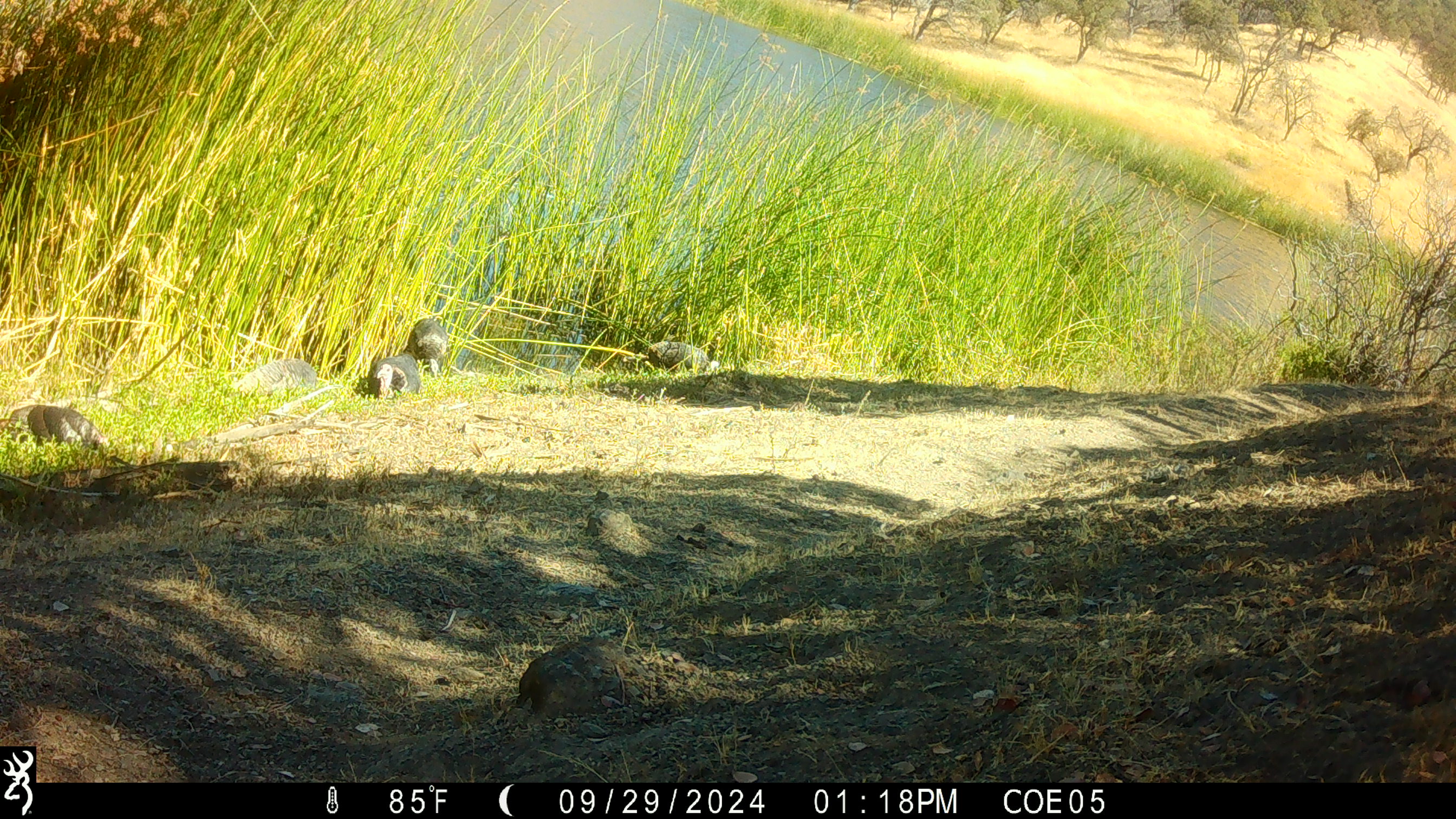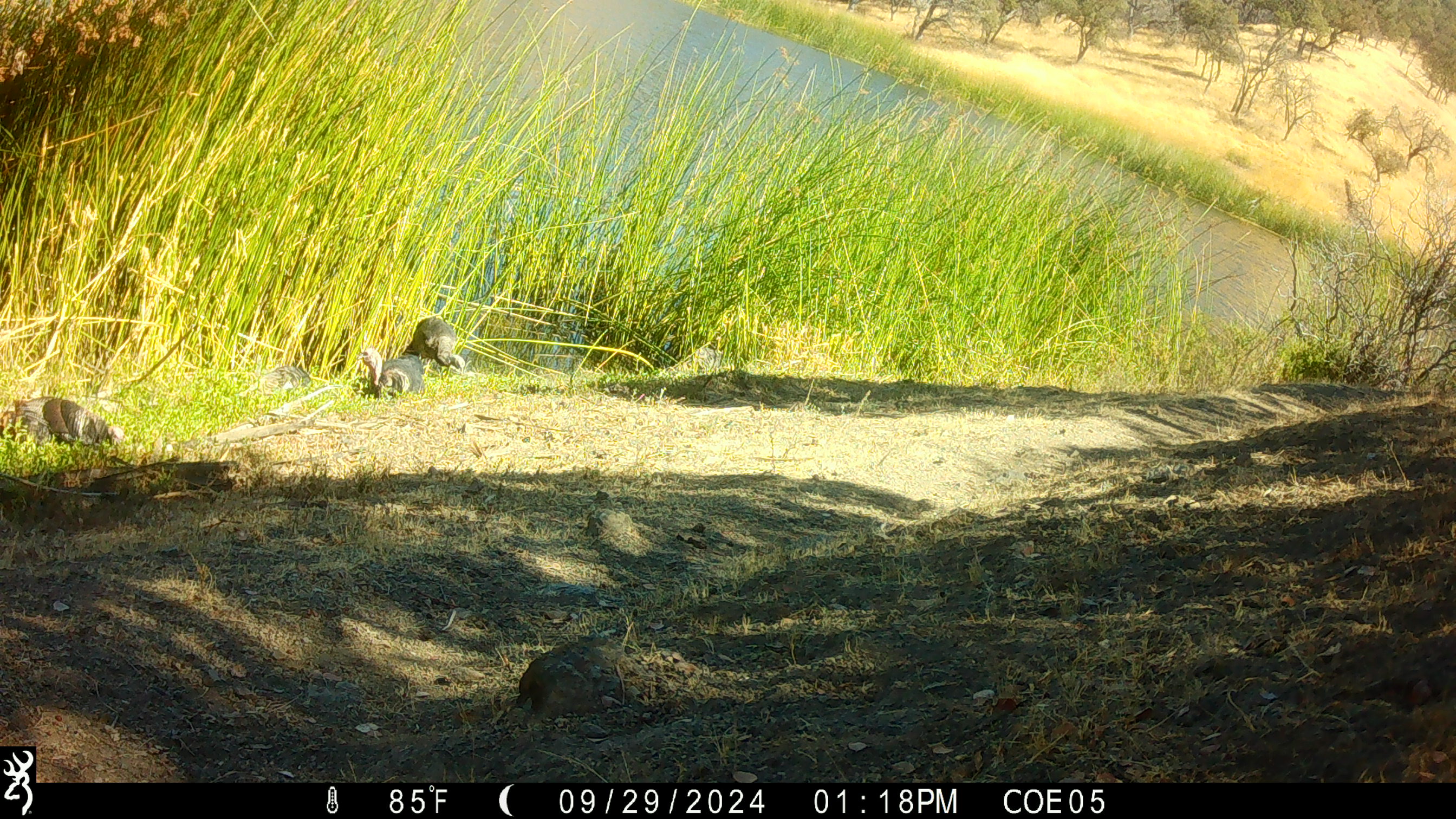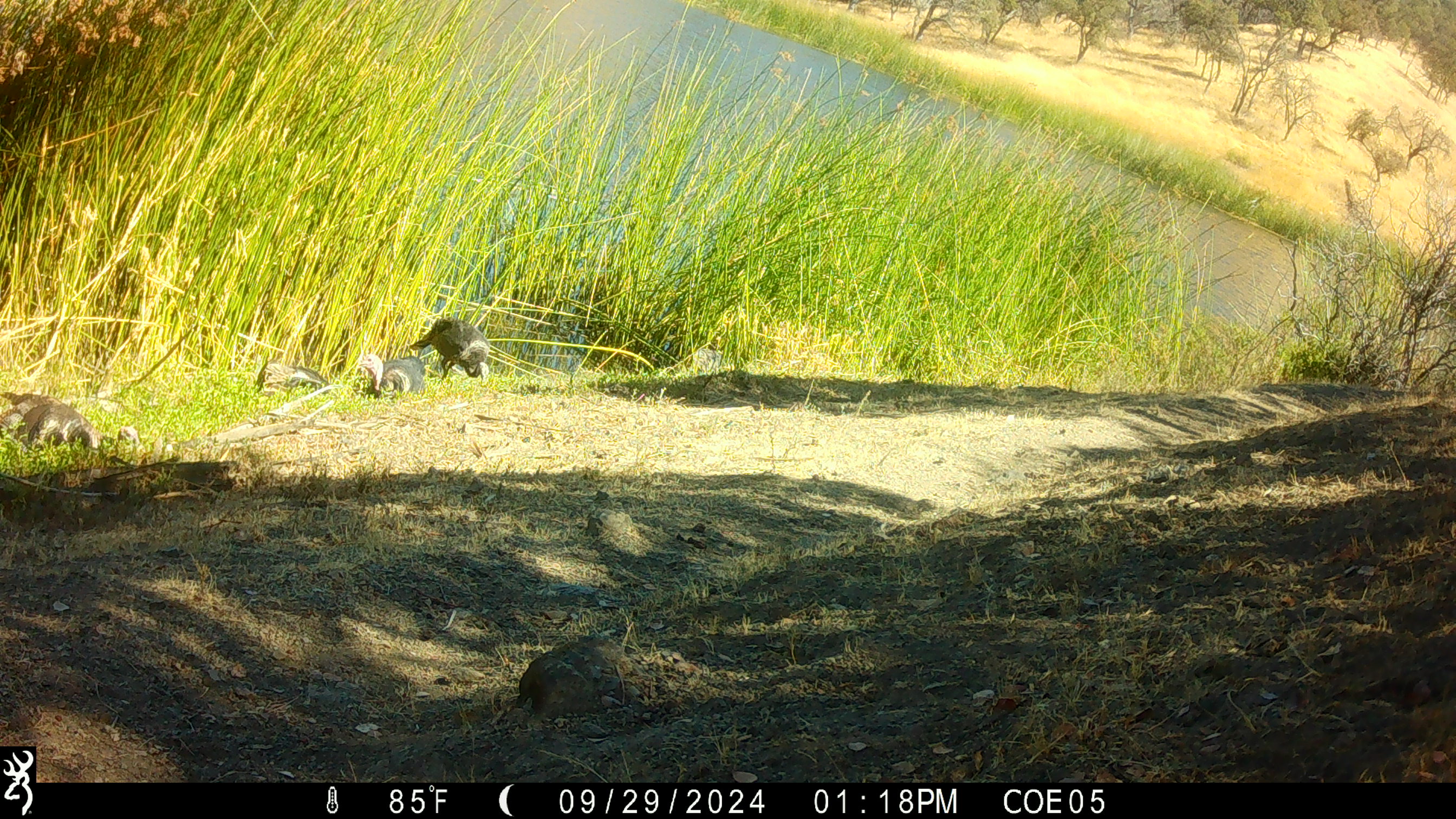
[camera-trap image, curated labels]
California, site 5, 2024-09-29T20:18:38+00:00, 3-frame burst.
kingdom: Animalia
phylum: Chordata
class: Aves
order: Galliformes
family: Phasianidae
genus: Meleagris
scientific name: Meleagris gallopavo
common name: turkey